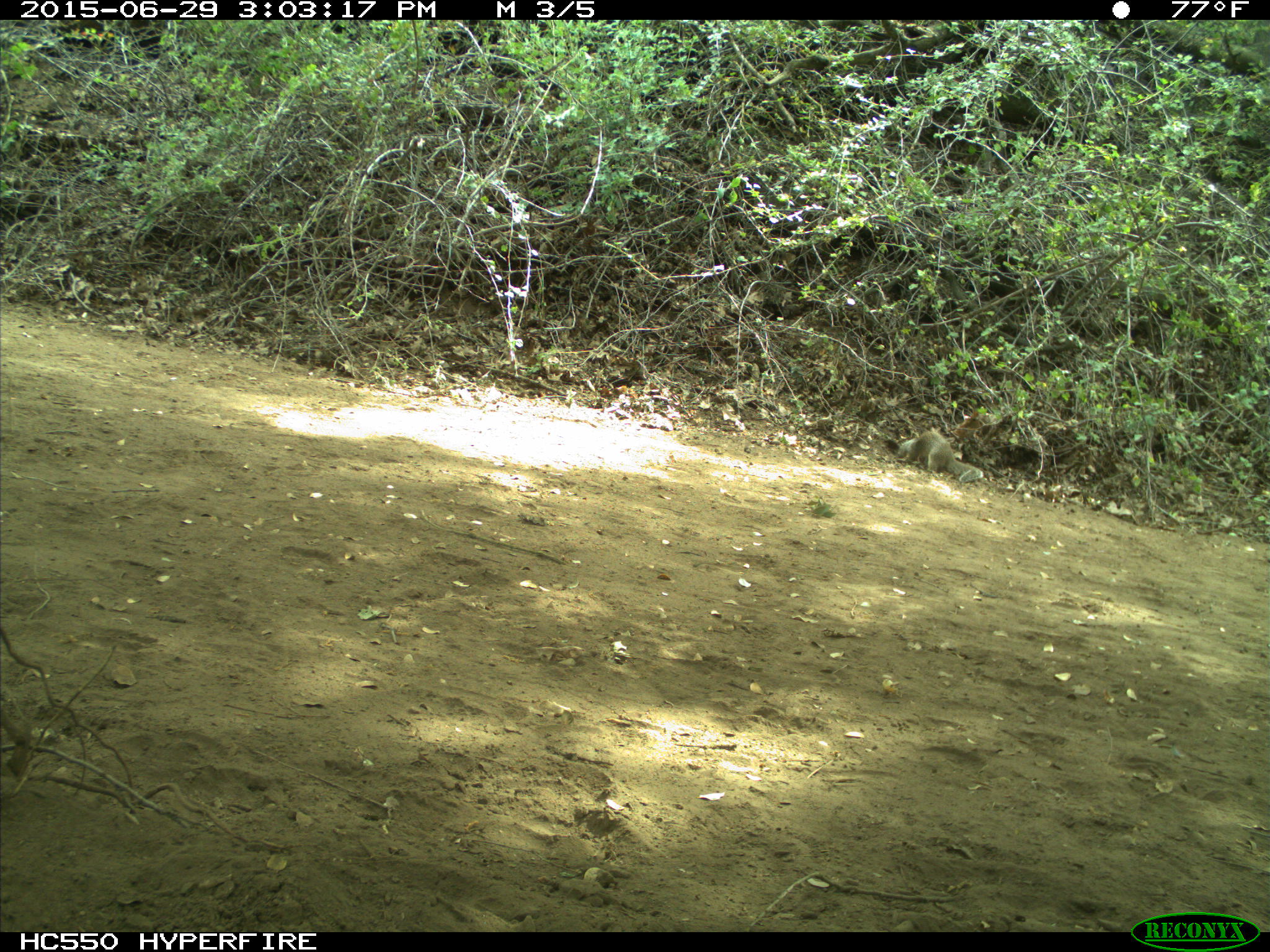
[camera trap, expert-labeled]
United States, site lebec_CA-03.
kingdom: Animalia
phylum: Chordata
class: Mammalia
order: Rodentia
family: Sciuridae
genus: Otospermophilus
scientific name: Otospermophilus beecheyi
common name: california ground squirrel